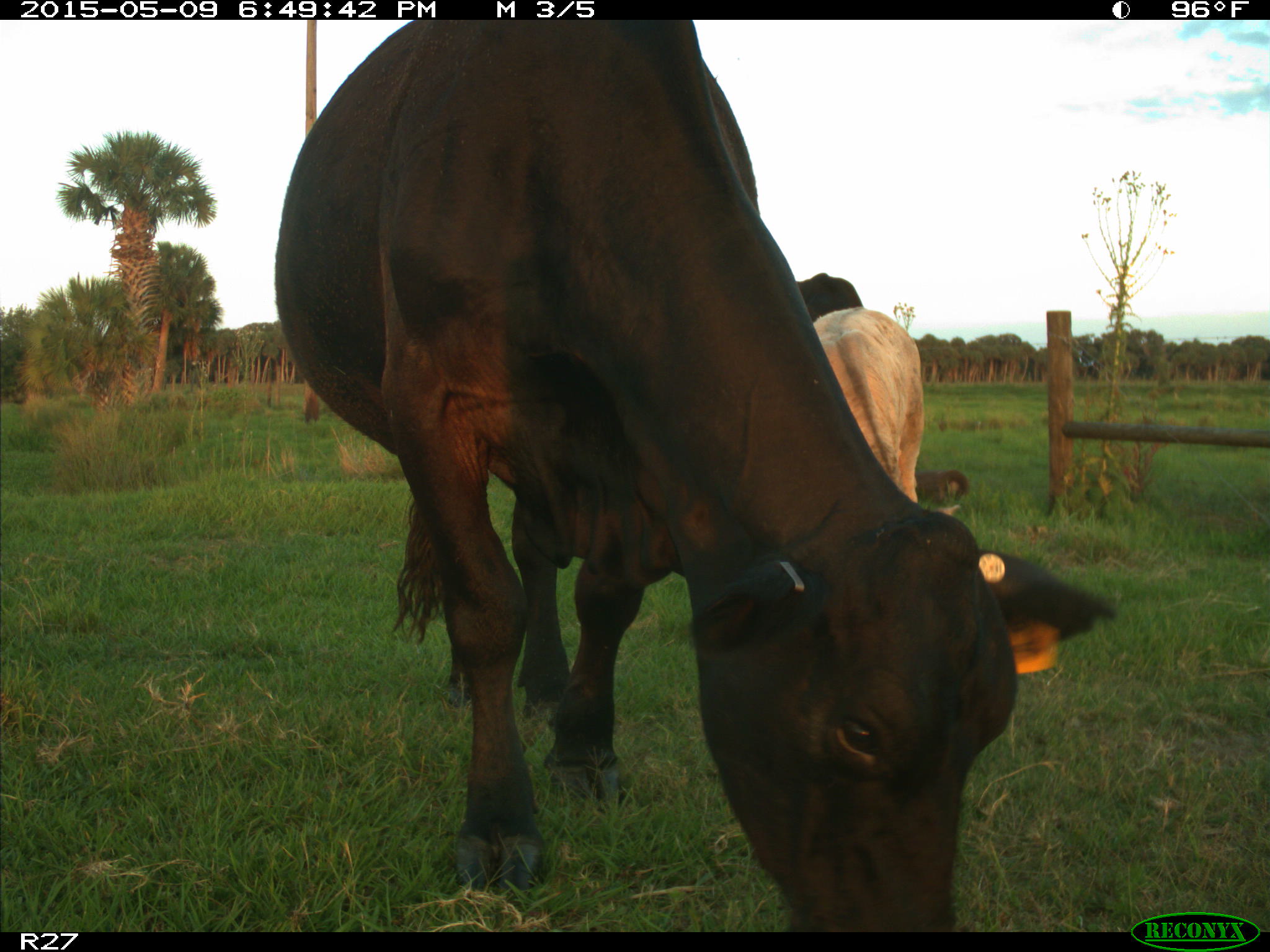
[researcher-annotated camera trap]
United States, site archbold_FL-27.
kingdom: Animalia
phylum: Chordata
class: Mammalia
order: Artiodactyla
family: Bovidae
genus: Bos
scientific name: Bos taurus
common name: domestic cow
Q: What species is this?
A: Bos taurus (domestic cow).